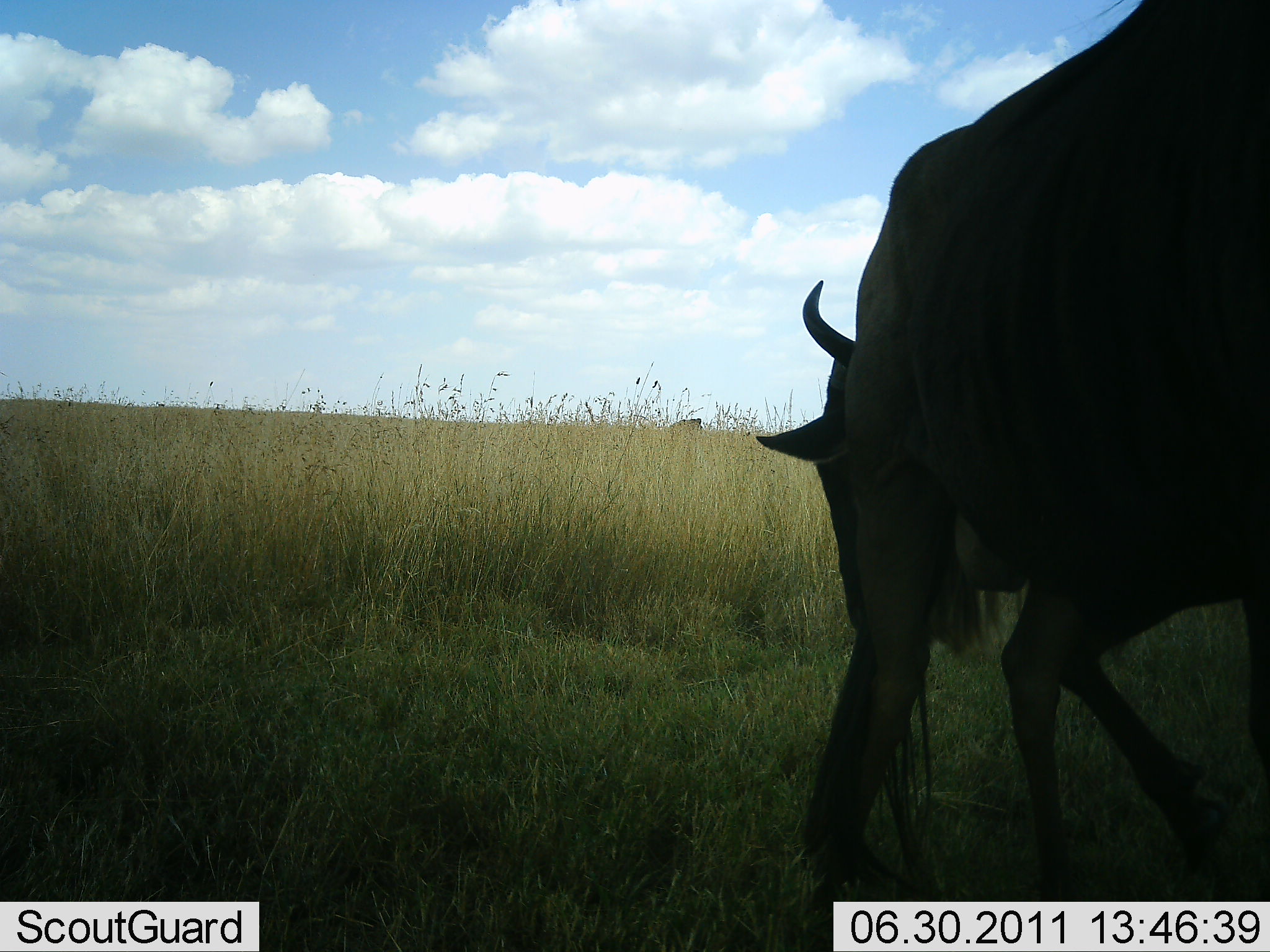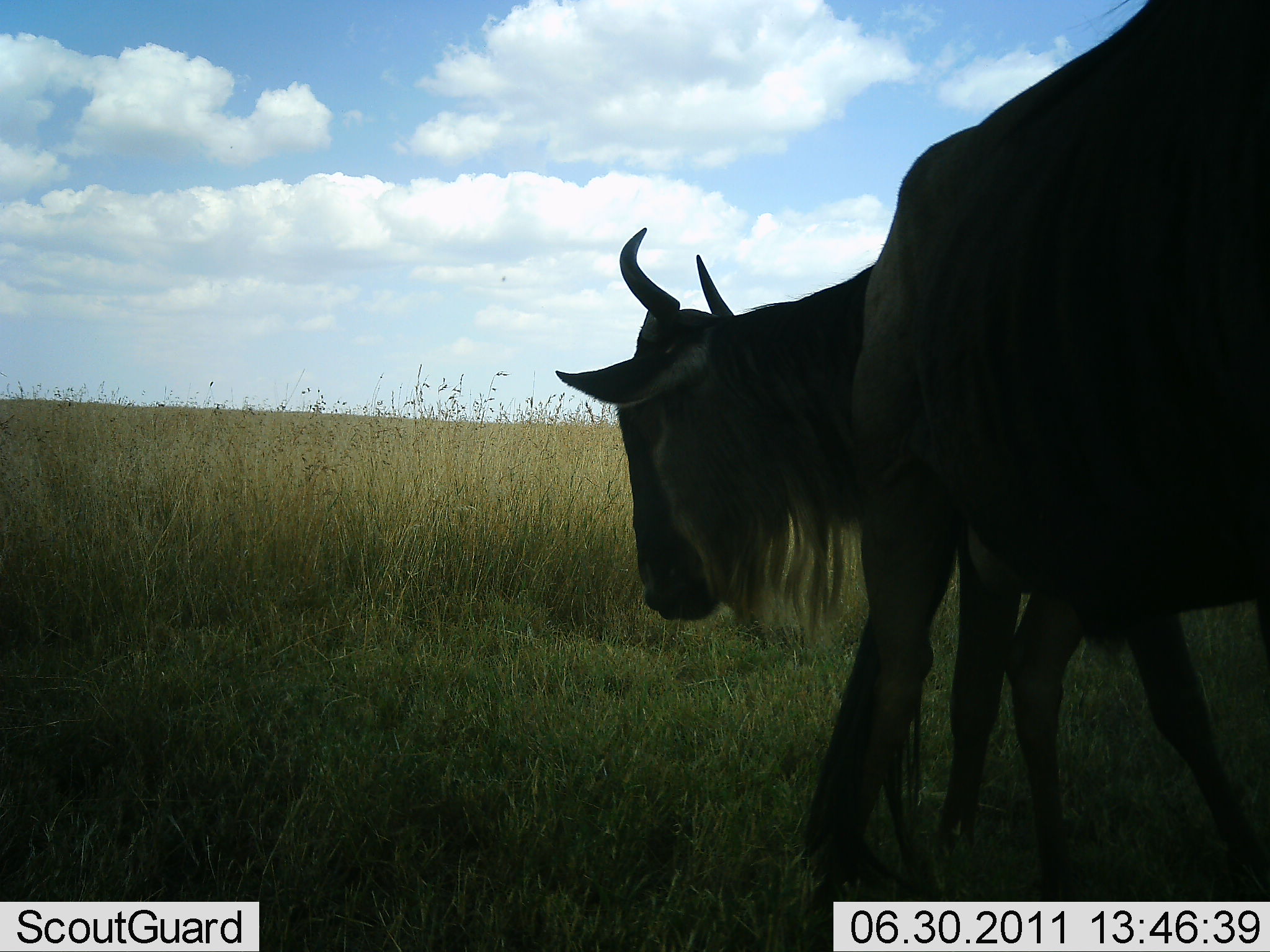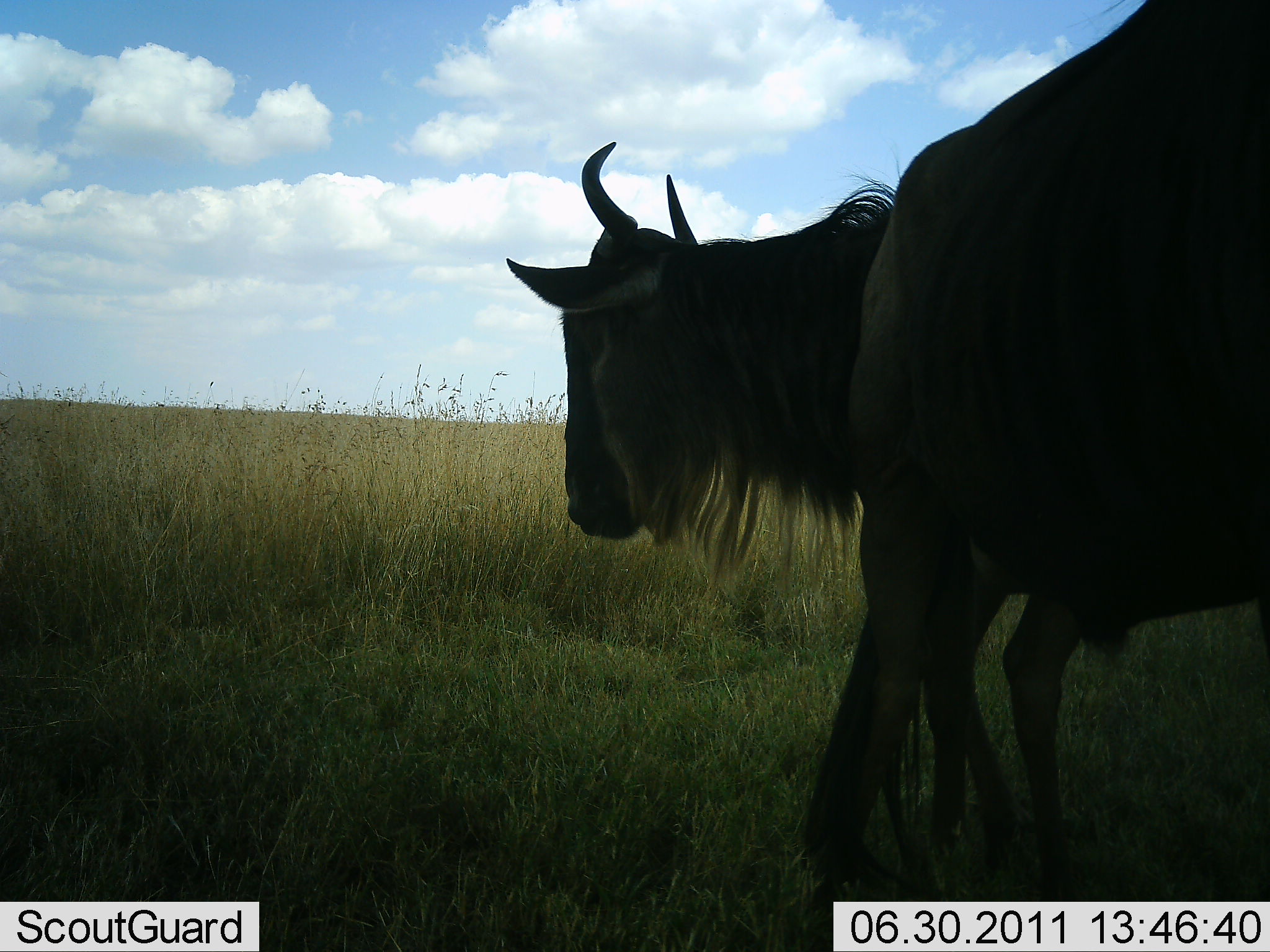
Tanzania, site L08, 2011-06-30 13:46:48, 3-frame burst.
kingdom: Animalia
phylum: Chordata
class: Mammalia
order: Artiodactyla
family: Bovidae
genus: Connochaetes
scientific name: Connochaetes taurinus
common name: blue wildebeest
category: wildebeest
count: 2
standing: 77%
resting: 8%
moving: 8%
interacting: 8%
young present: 0%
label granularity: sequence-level